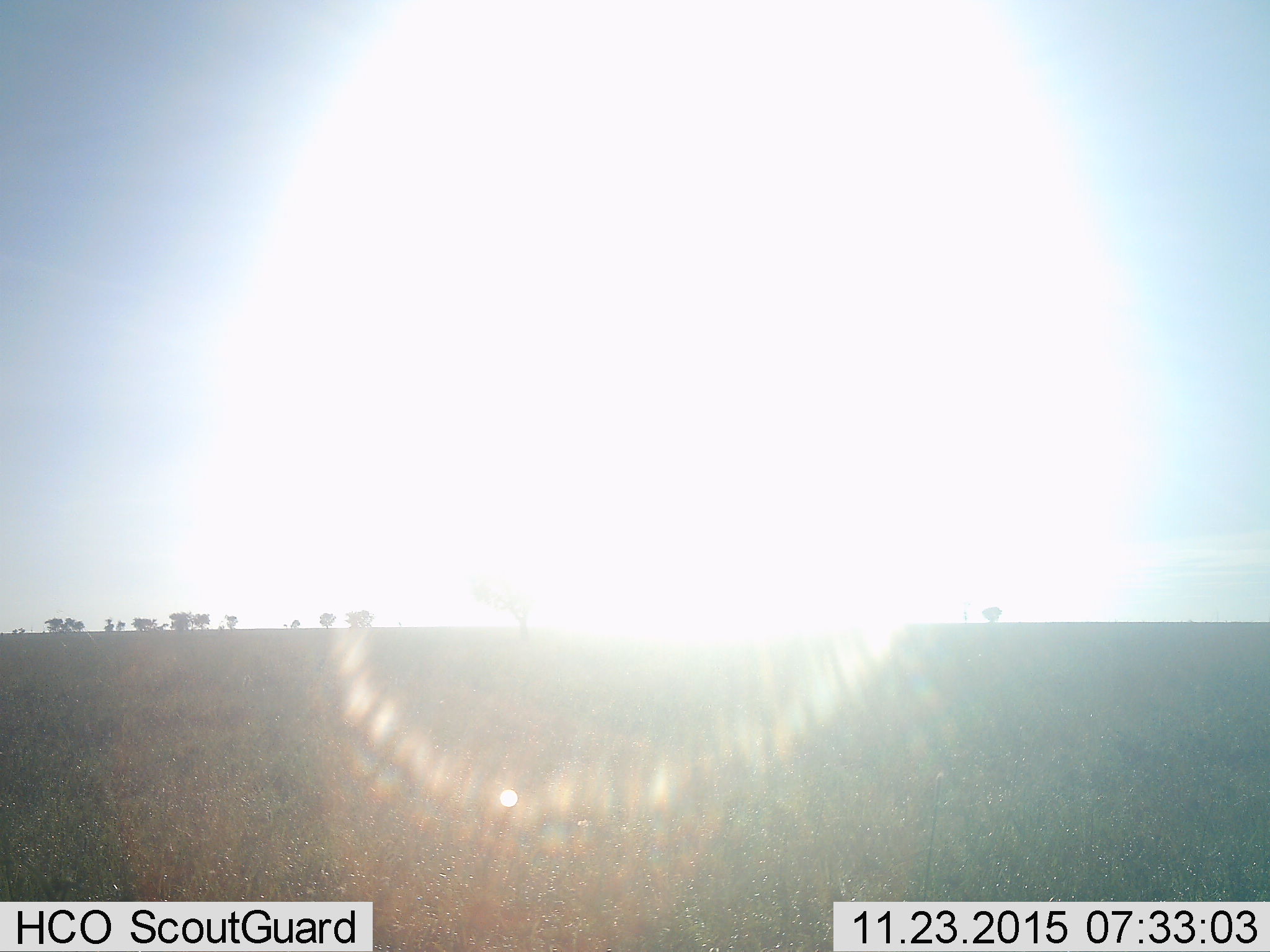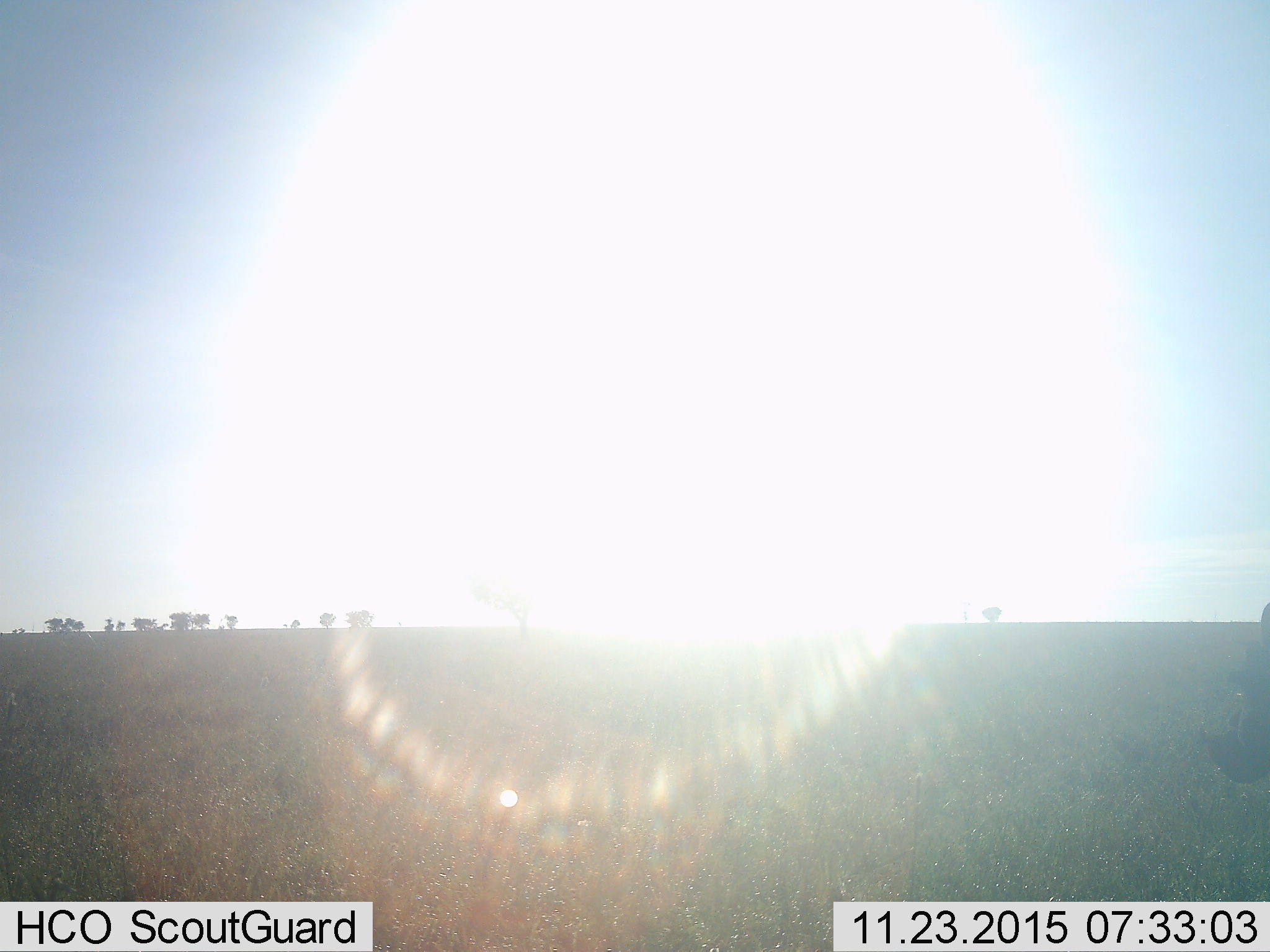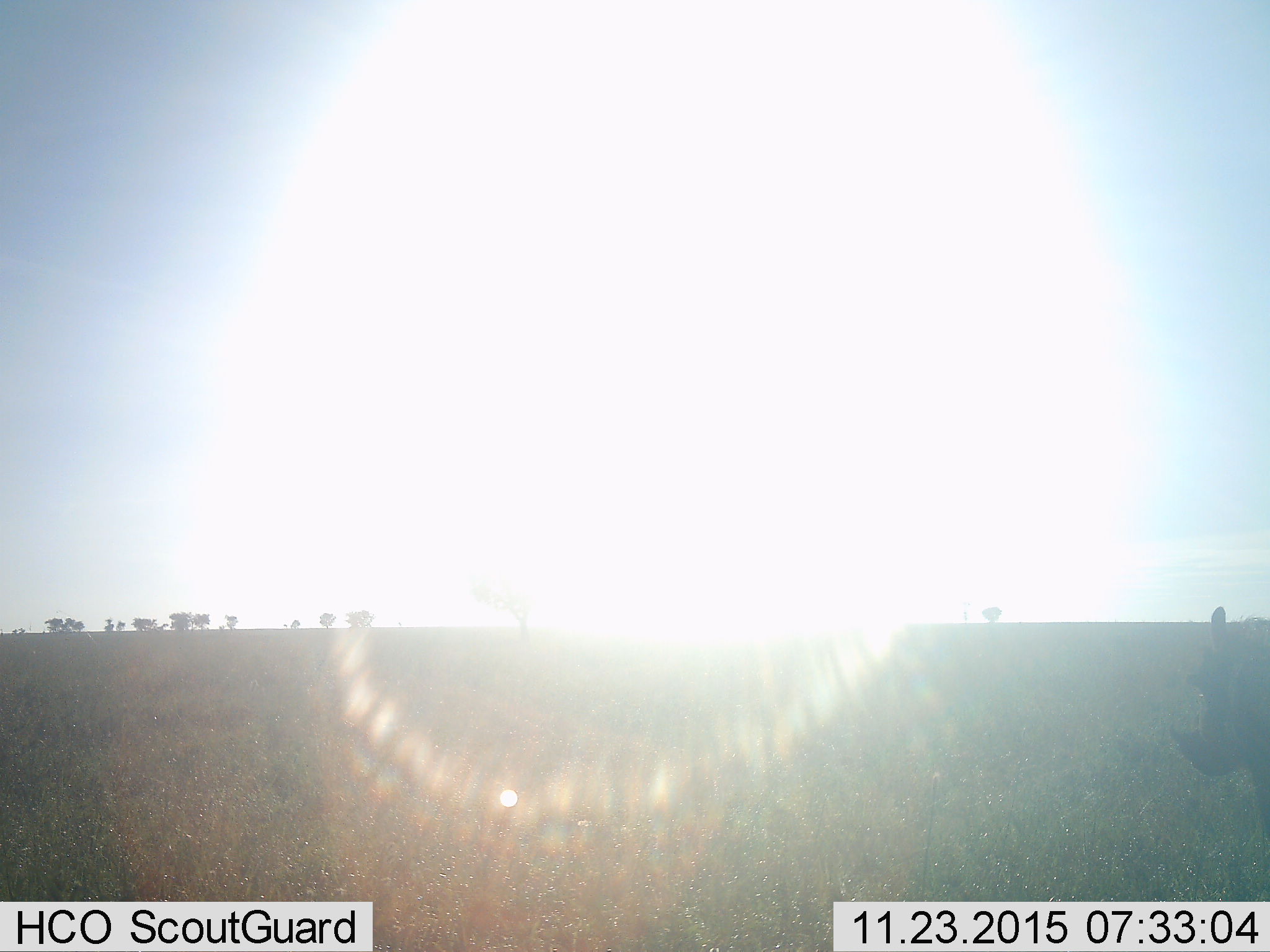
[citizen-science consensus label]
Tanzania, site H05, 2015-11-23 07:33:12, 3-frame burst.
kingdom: Animalia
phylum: Chordata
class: Mammalia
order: Artiodactyla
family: Suidae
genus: Phacochoerus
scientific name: Phacochoerus africanus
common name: warthog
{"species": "warthog (Phacochoerus africanus)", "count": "1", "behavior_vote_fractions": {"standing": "0%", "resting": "0%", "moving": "100%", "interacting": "0%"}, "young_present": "0%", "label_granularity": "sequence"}